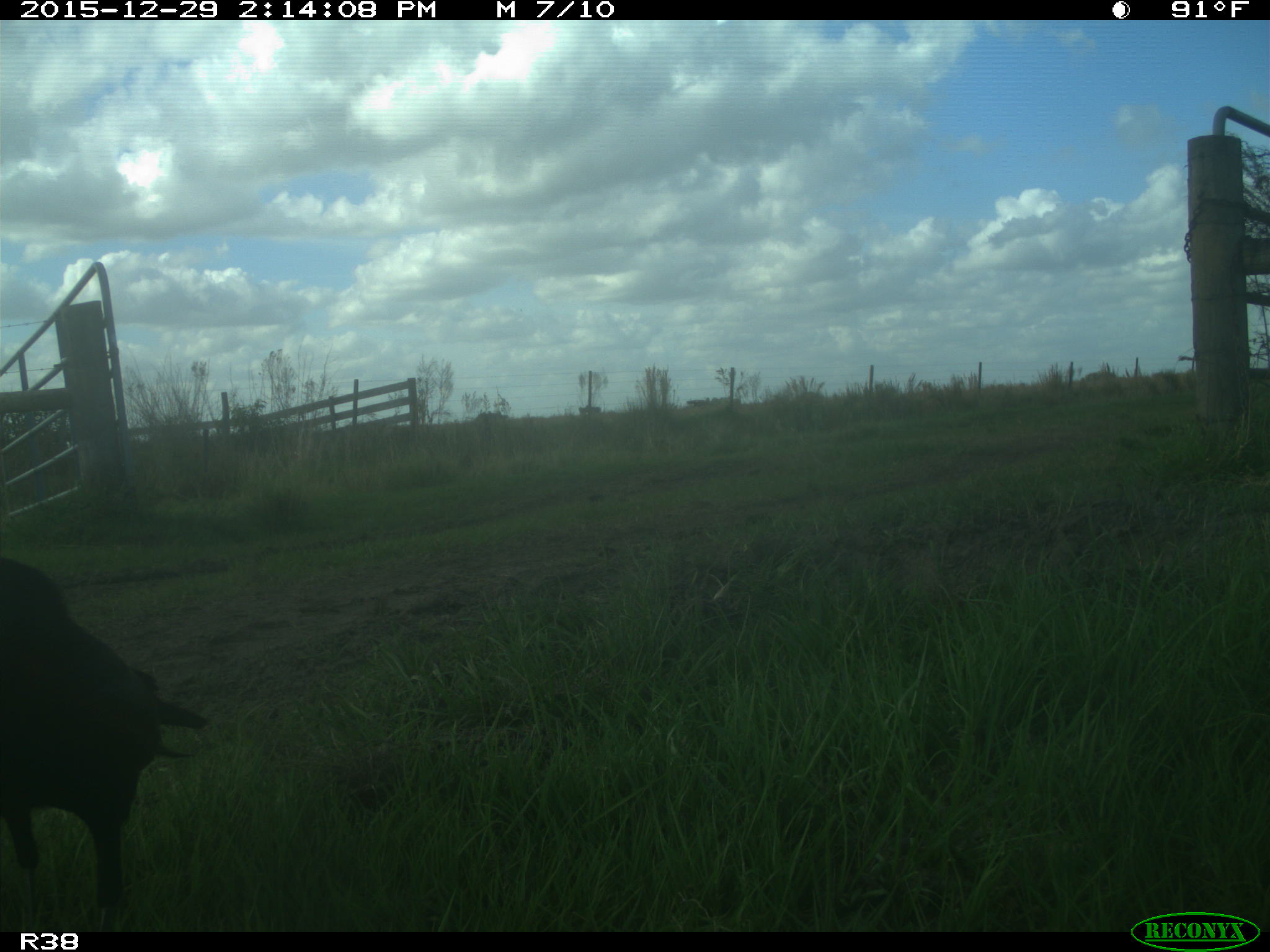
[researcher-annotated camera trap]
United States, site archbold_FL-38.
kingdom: Animalia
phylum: Chordata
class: Aves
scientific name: Aves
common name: birds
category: unidentified bird